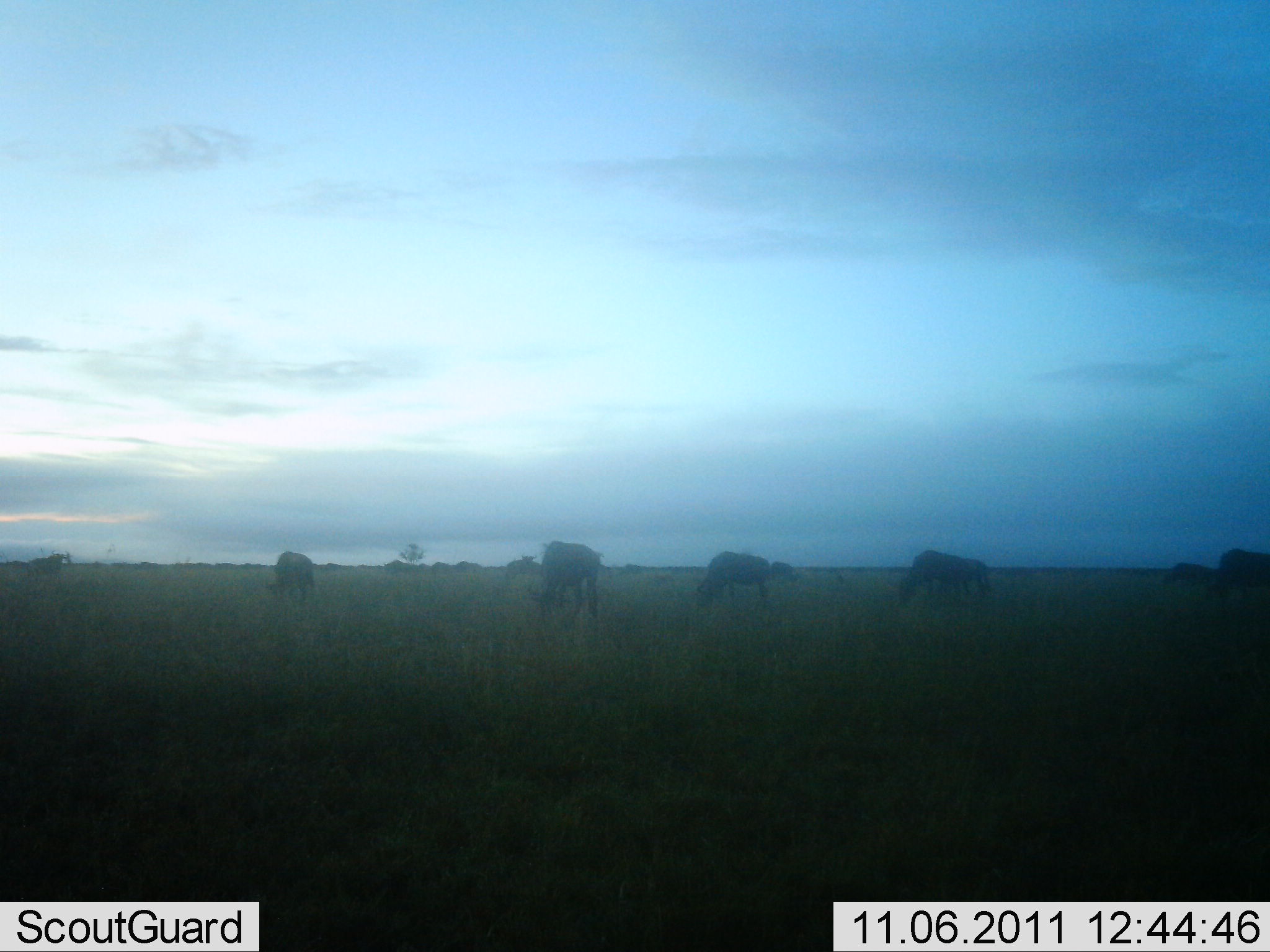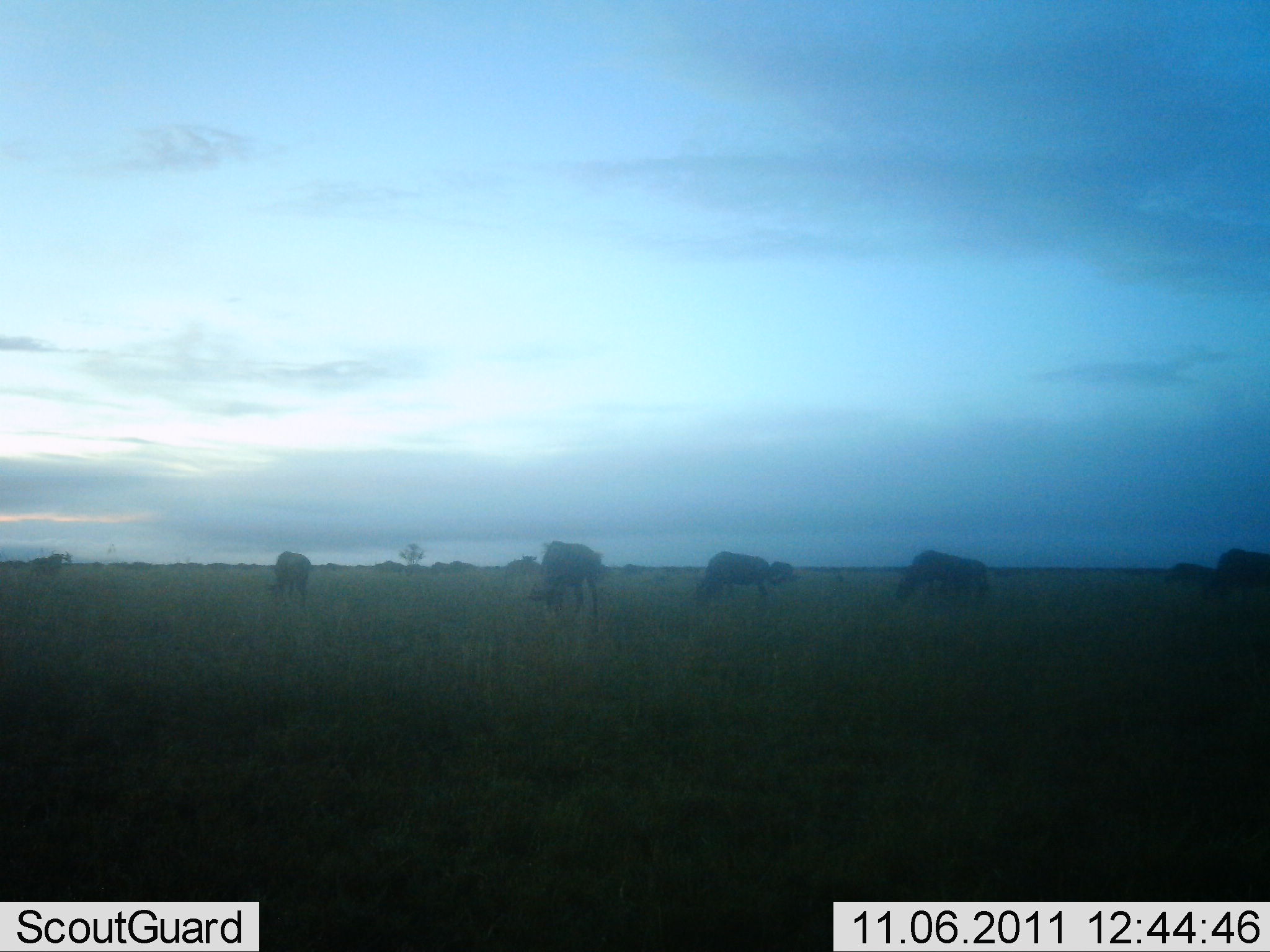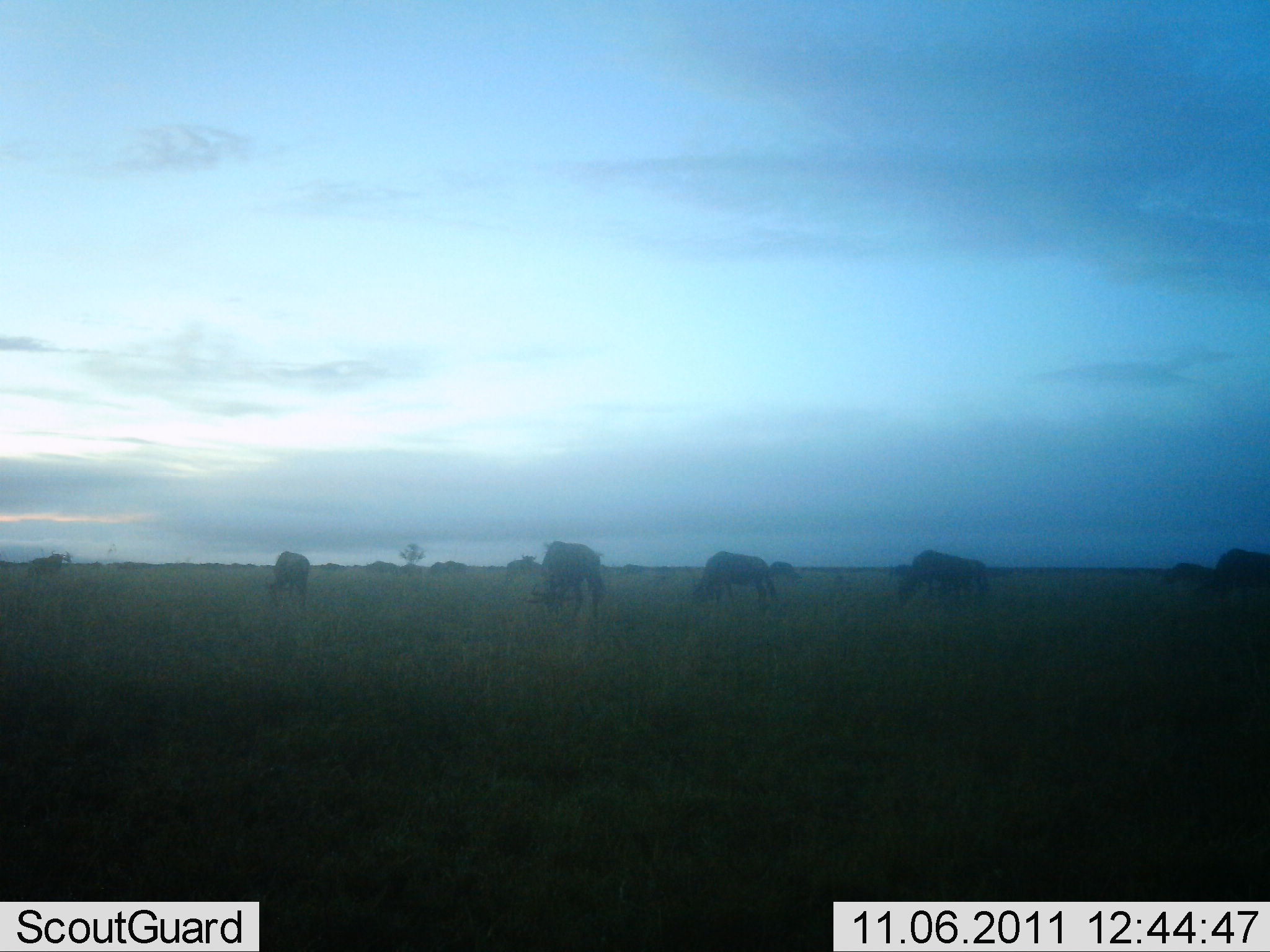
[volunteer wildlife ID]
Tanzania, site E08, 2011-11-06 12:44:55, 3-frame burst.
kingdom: Animalia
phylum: Chordata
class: Mammalia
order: Artiodactyla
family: Bovidae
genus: Connochaetes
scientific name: Connochaetes taurinus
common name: blue wildebeest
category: wildebeest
Wildebeest (blue wildebeest) (Connochaetes taurinus), count 8. Behavior (volunteer vote fractions): standing 45%, resting 0%, moving 27%, interacting 0%. Young present (vote fraction): 0%. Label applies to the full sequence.